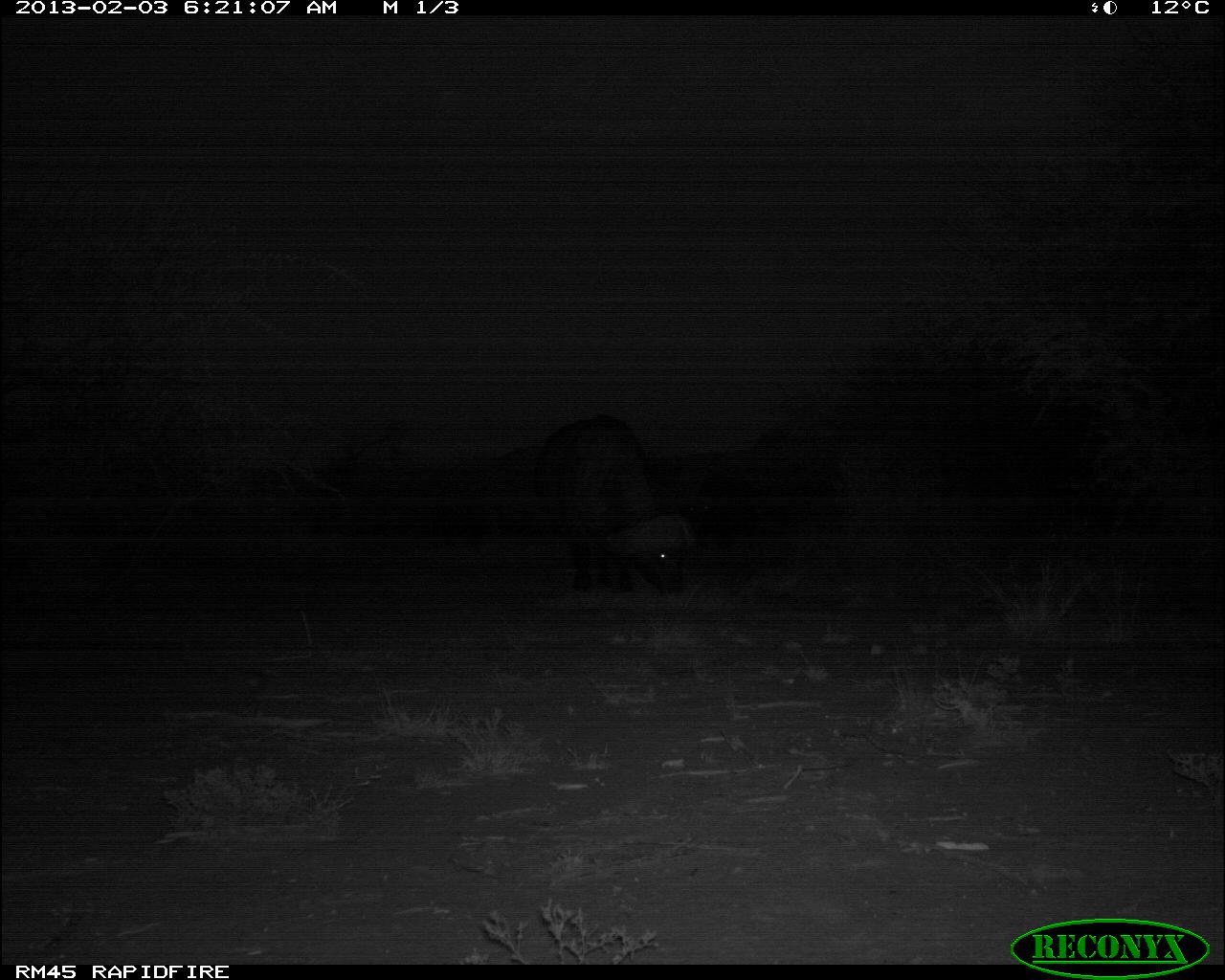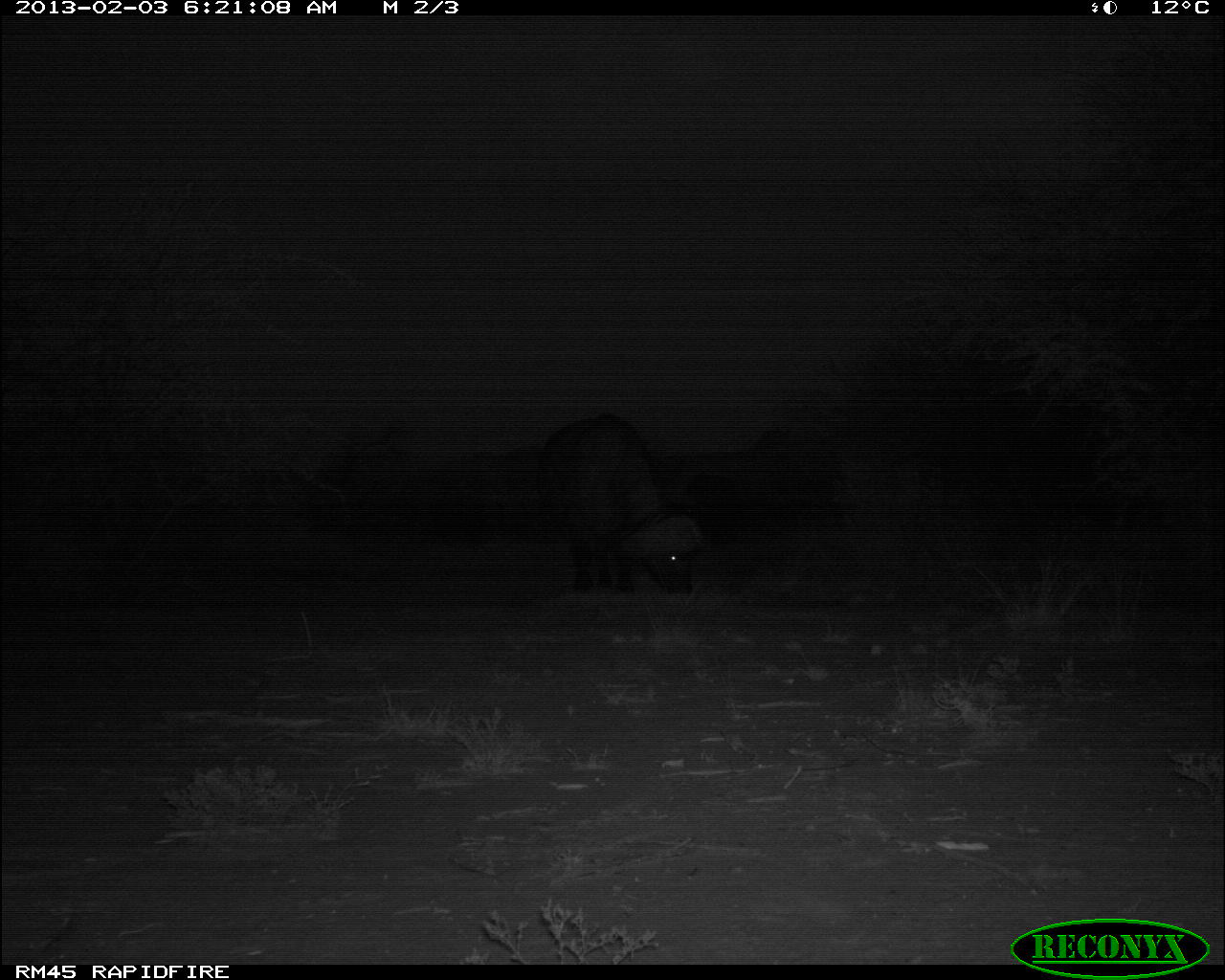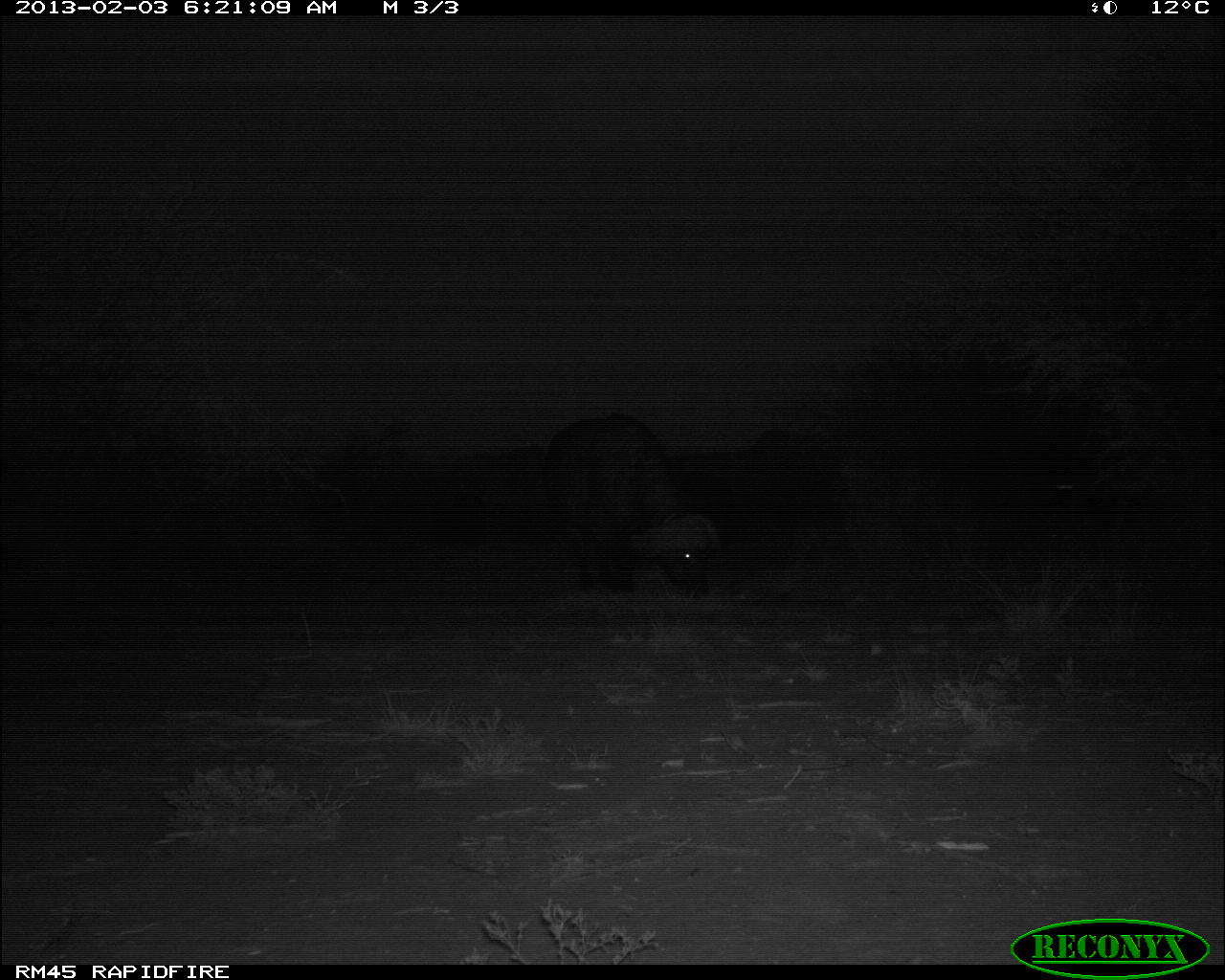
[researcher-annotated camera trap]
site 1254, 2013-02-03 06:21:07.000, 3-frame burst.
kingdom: Animalia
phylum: Chordata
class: Mammalia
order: Artiodactyla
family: Bovidae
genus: Syncerus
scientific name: Syncerus caffer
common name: african buffalo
Syncerus caffer (african buffalo), count 1.